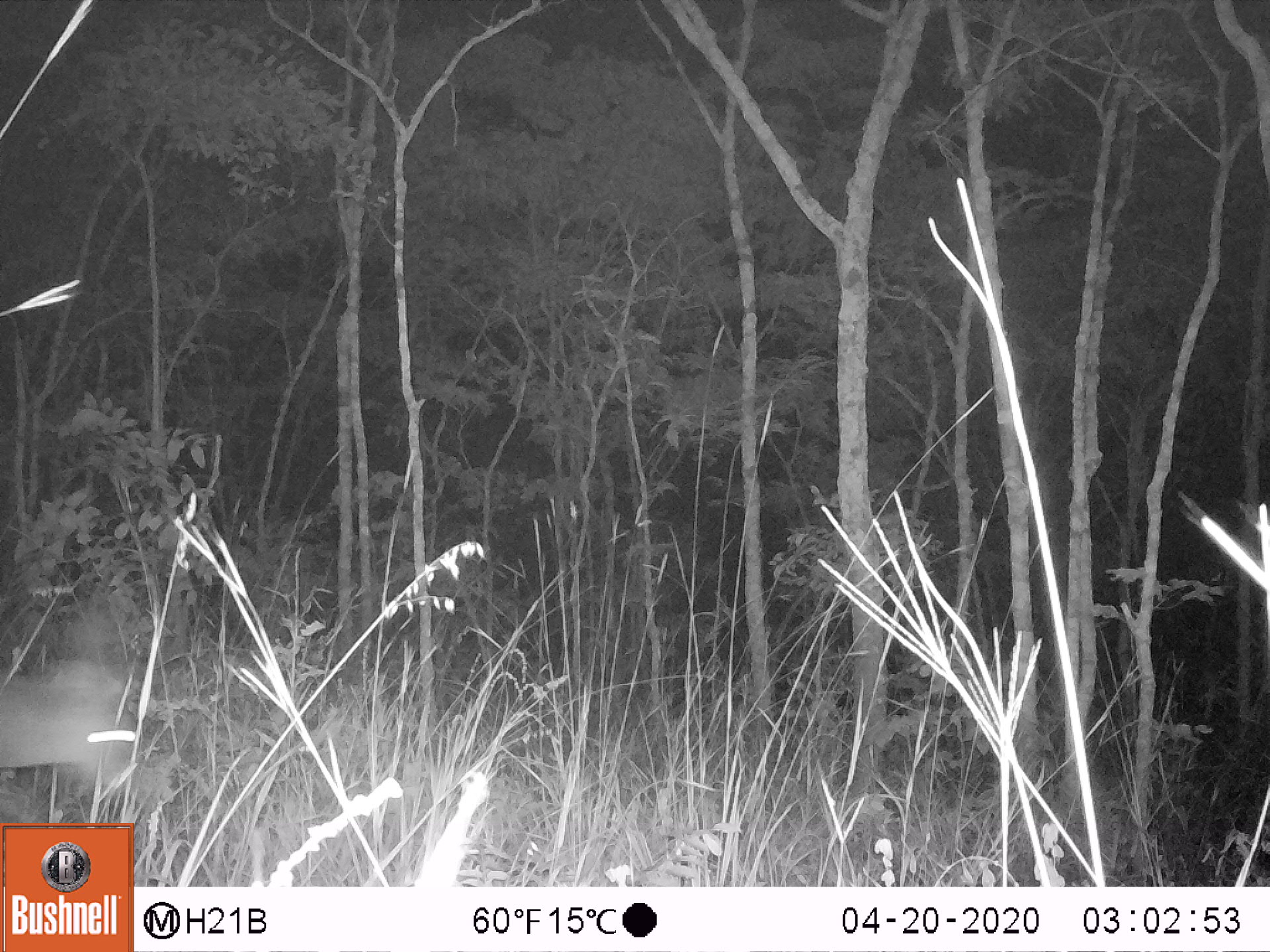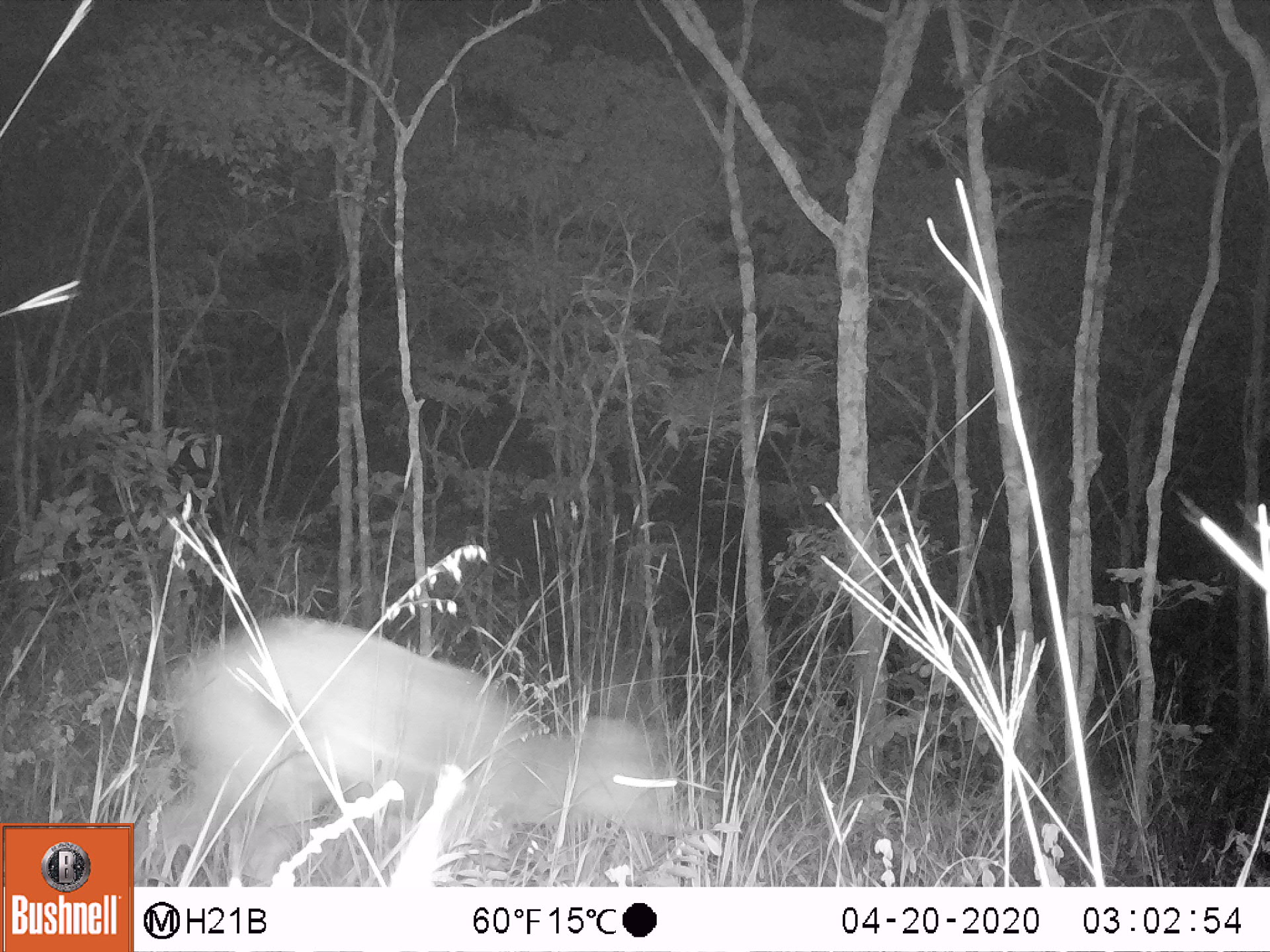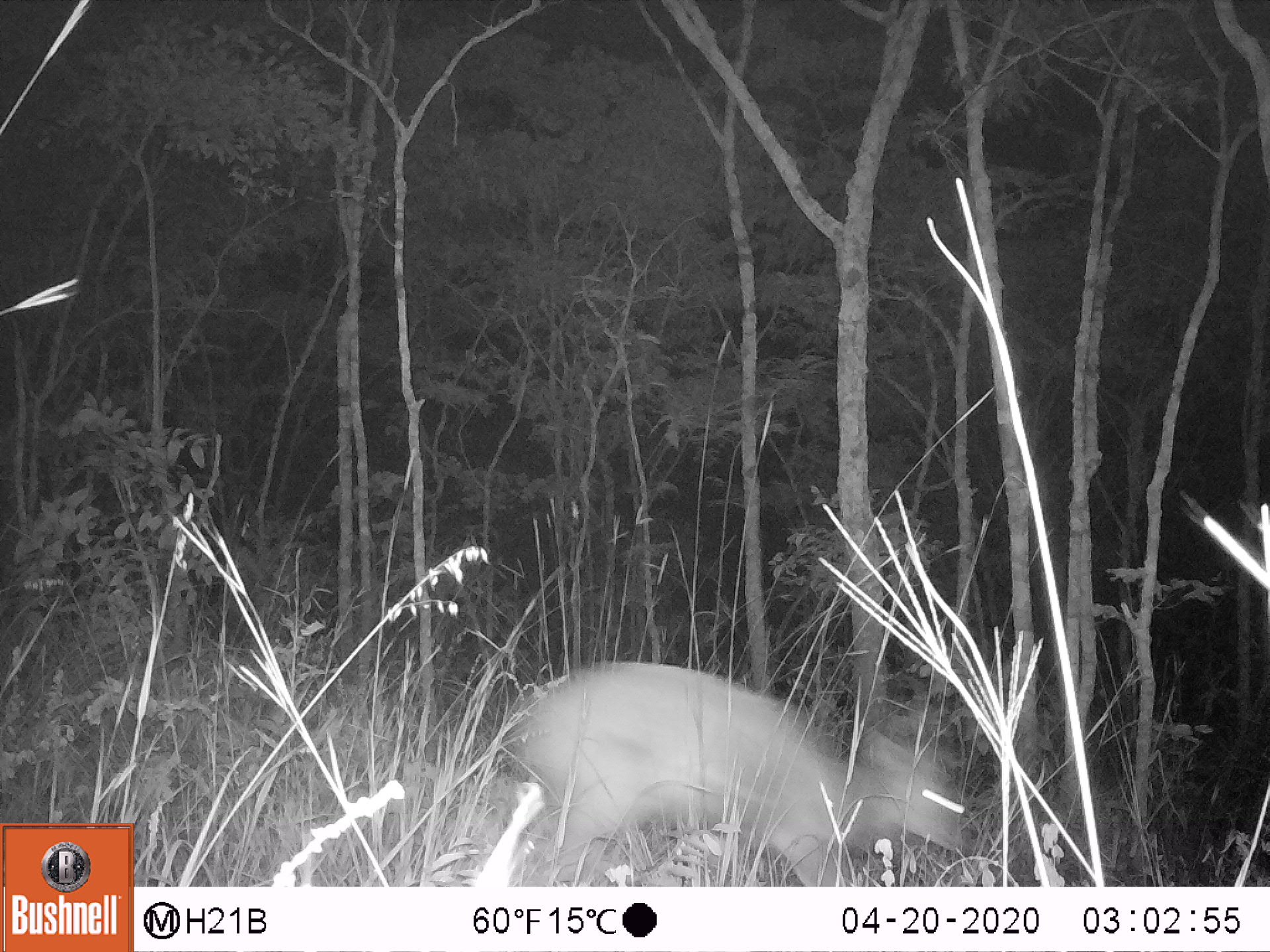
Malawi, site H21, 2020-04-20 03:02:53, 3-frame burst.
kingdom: Animalia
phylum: Chordata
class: Mammalia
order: Artiodactyla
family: Bovidae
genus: Tragelaphus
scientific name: Tragelaphus sylvaticus sylvaticus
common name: cape bushbuck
Cape bushbuck (Tragelaphus sylvaticus sylvaticus), count 1.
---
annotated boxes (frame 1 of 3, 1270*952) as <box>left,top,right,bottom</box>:
cape bushbuck: <box>2,577,150,808</box>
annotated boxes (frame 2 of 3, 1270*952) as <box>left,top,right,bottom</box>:
cape bushbuck: <box>136,612,678,880</box>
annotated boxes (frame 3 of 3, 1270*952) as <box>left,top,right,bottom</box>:
cape bushbuck: <box>513,656,970,880</box>